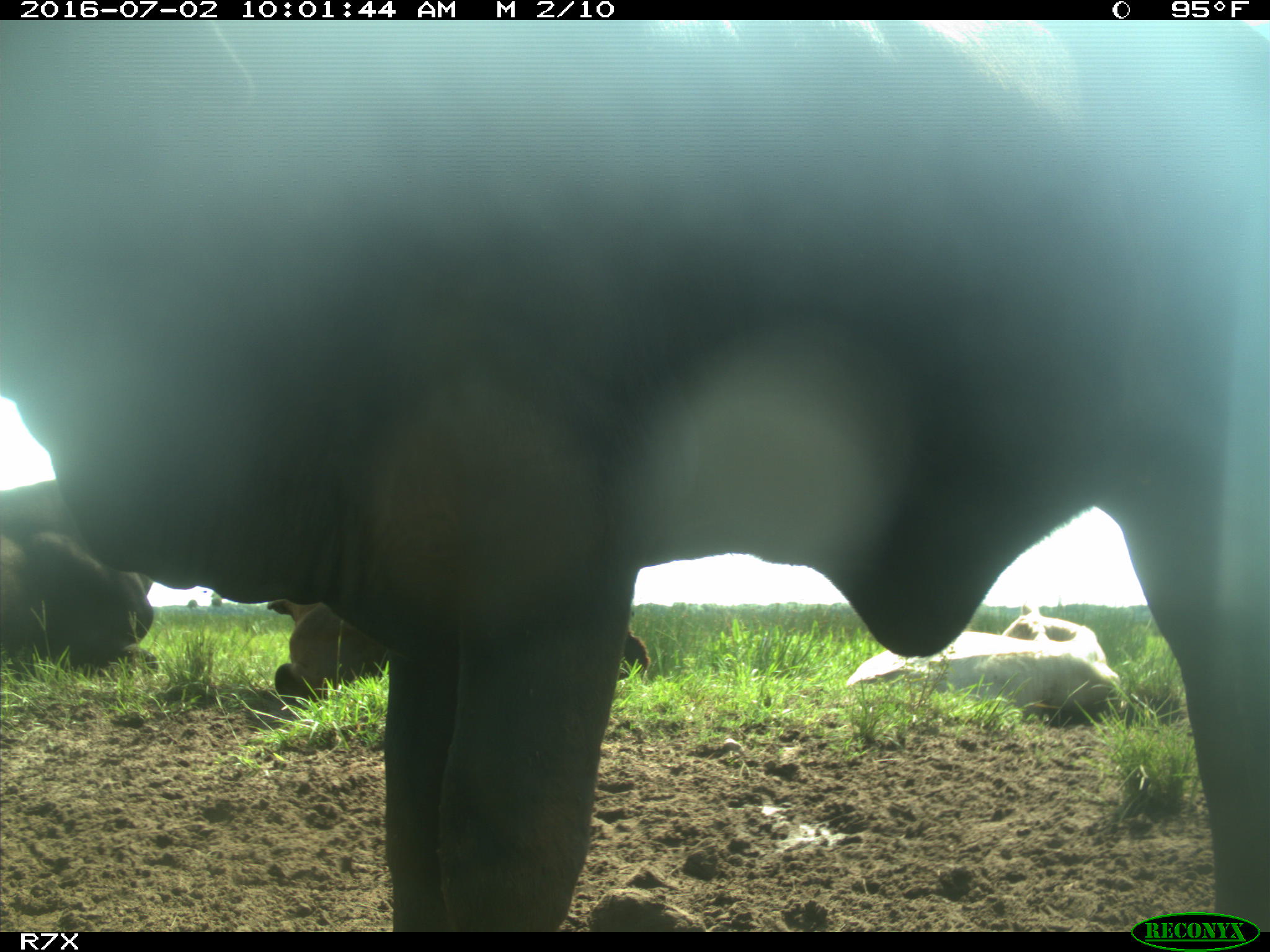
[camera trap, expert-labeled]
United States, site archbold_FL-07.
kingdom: Animalia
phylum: Chordata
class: Mammalia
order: Artiodactyla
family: Bovidae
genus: Bos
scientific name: Bos taurus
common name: domestic cow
Bos taurus (domestic cow).